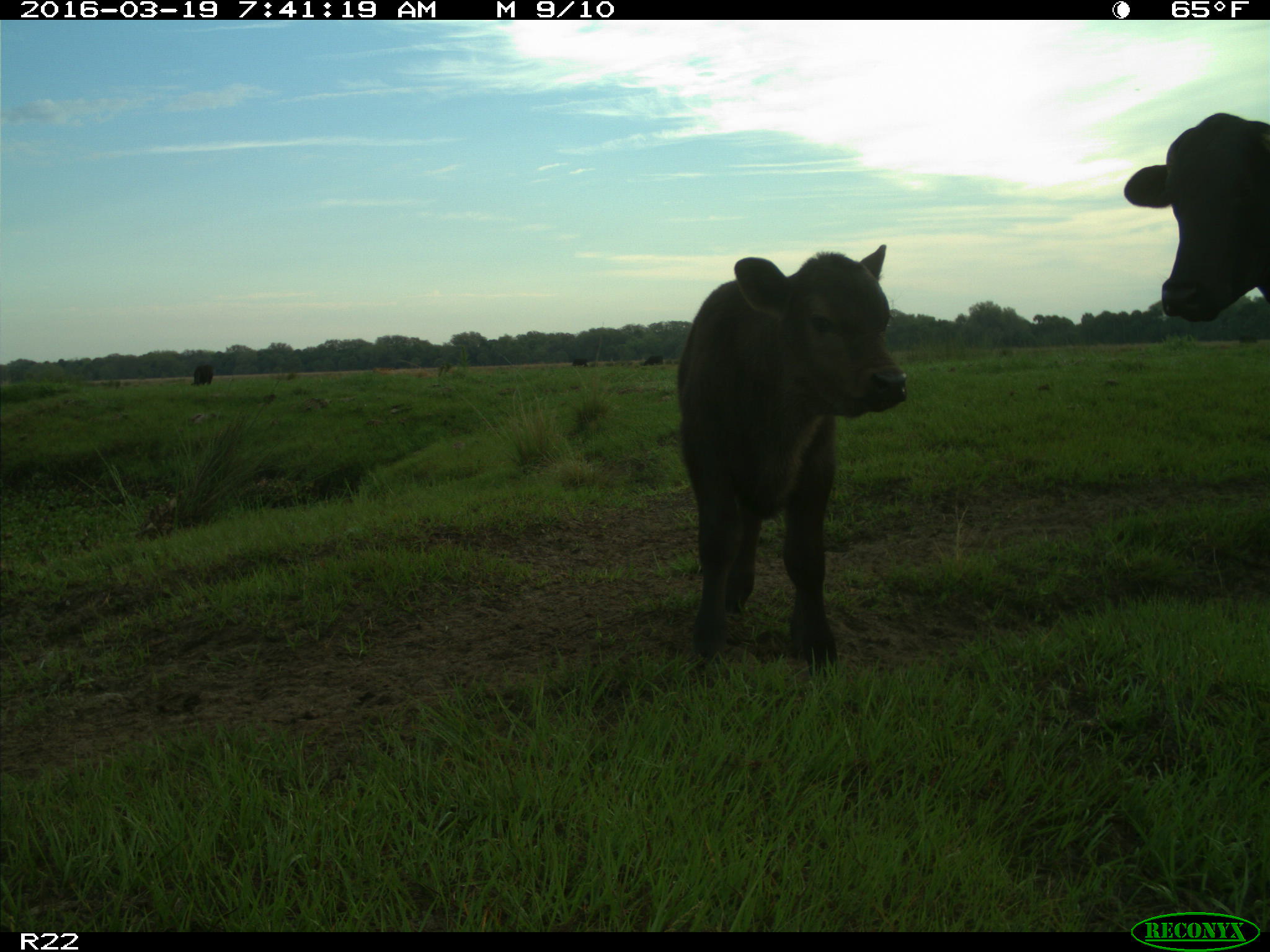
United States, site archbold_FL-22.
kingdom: Animalia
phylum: Chordata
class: Mammalia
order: Artiodactyla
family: Bovidae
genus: Bos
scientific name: Bos taurus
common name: domestic cow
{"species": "Bos taurus (domestic cow)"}